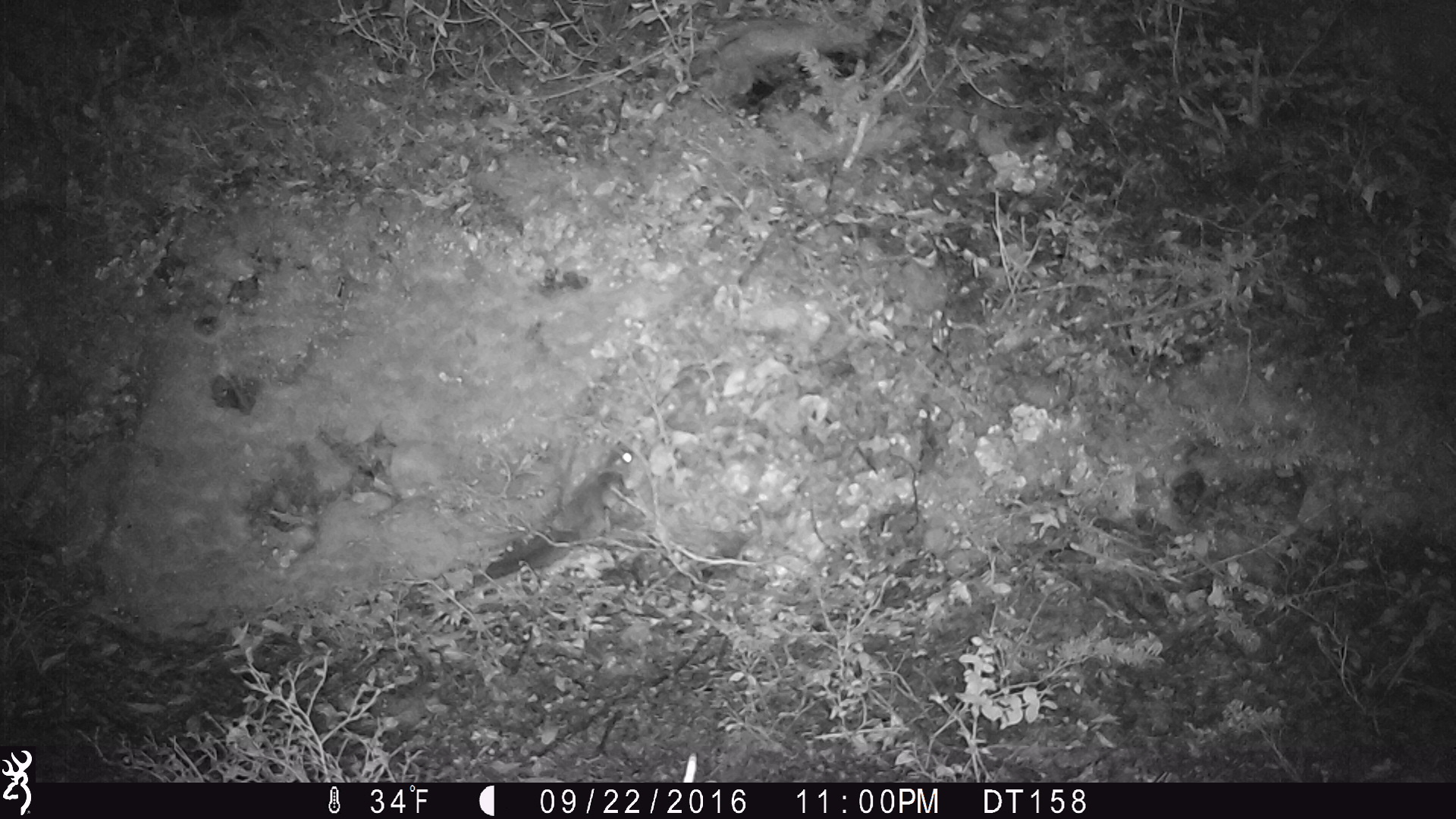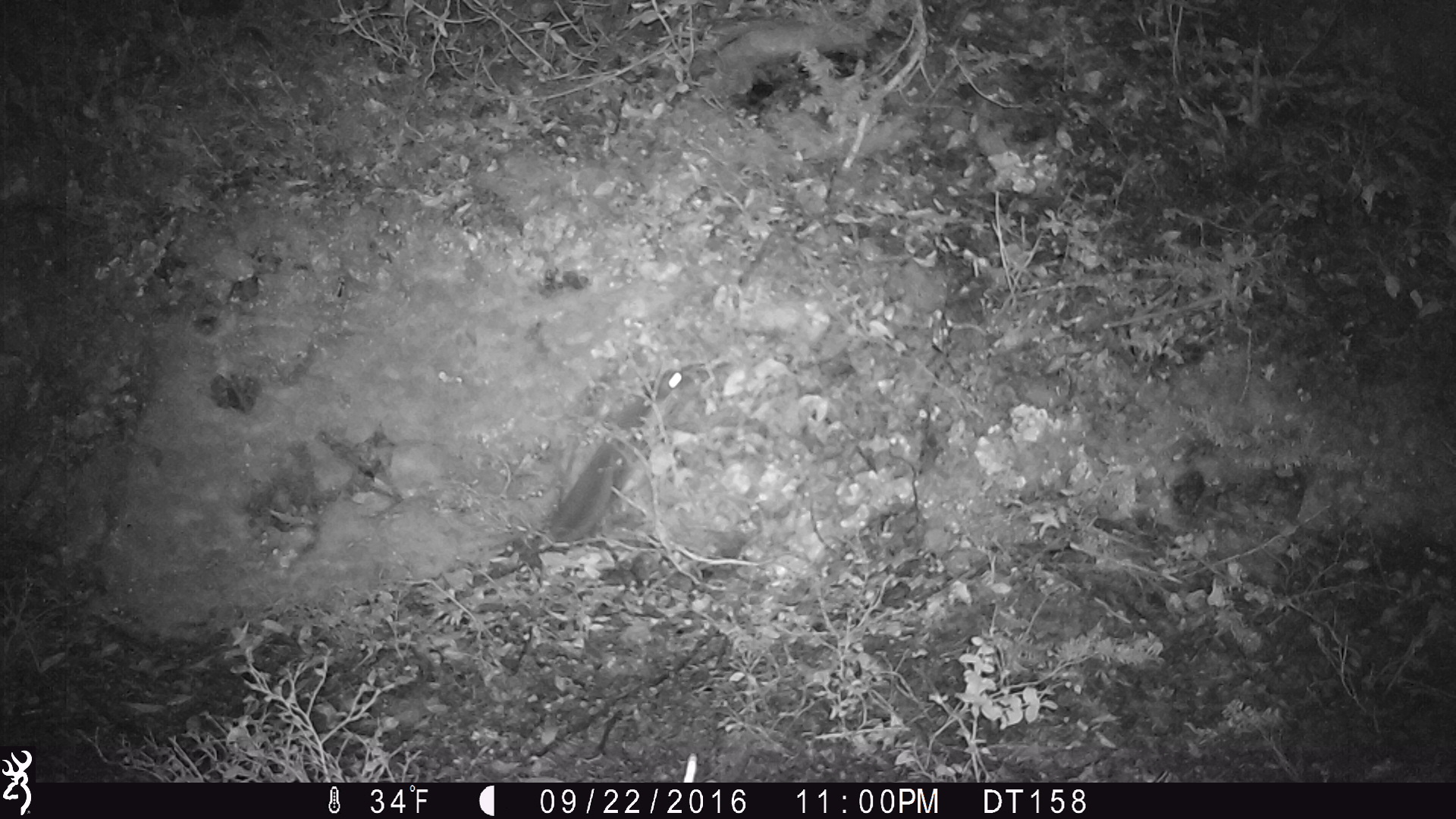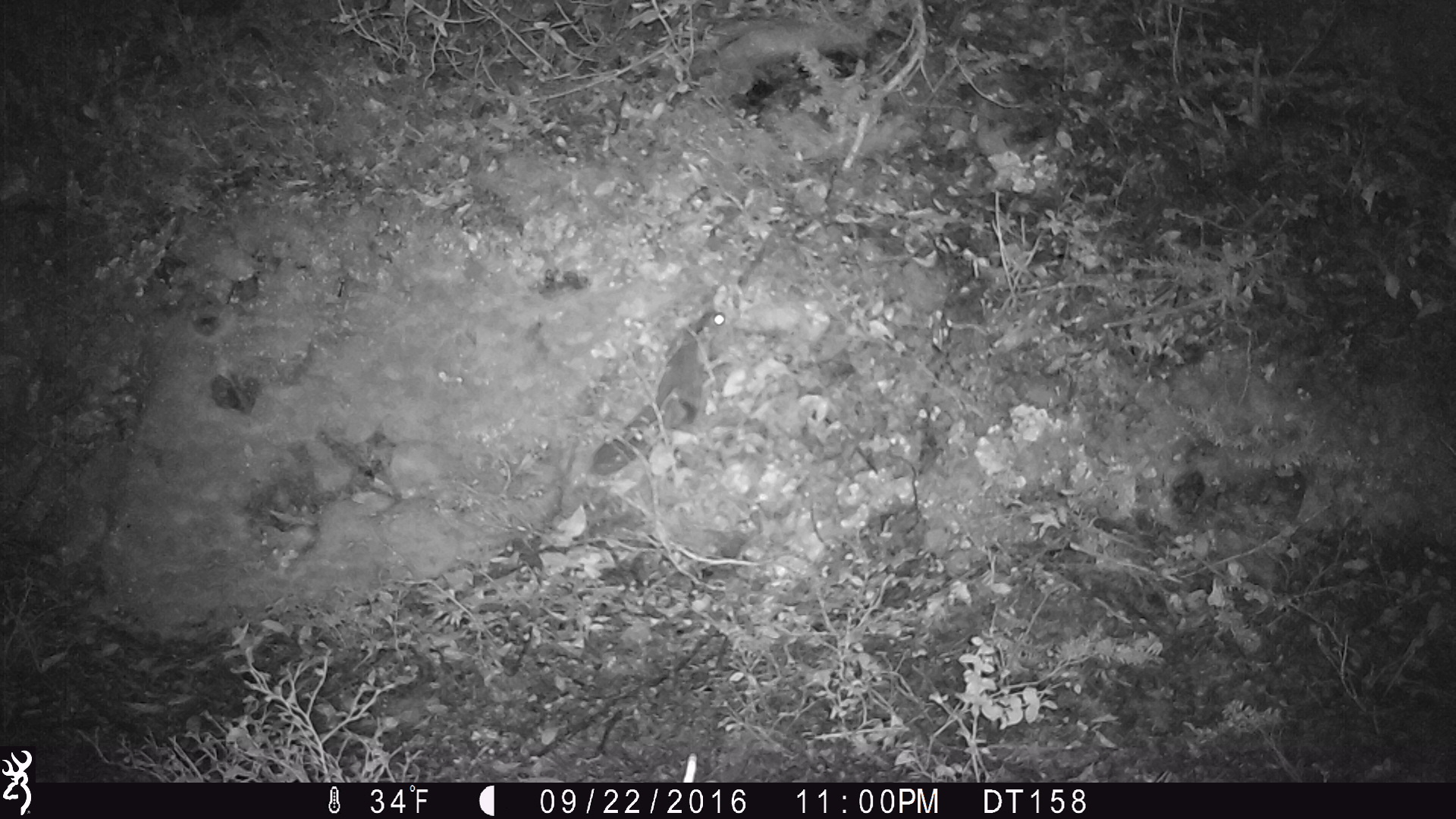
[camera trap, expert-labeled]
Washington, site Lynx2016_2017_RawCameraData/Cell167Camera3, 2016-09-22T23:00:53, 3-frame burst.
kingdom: Animalia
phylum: Chordata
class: Mammalia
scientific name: Mammalia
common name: small mammal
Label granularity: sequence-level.